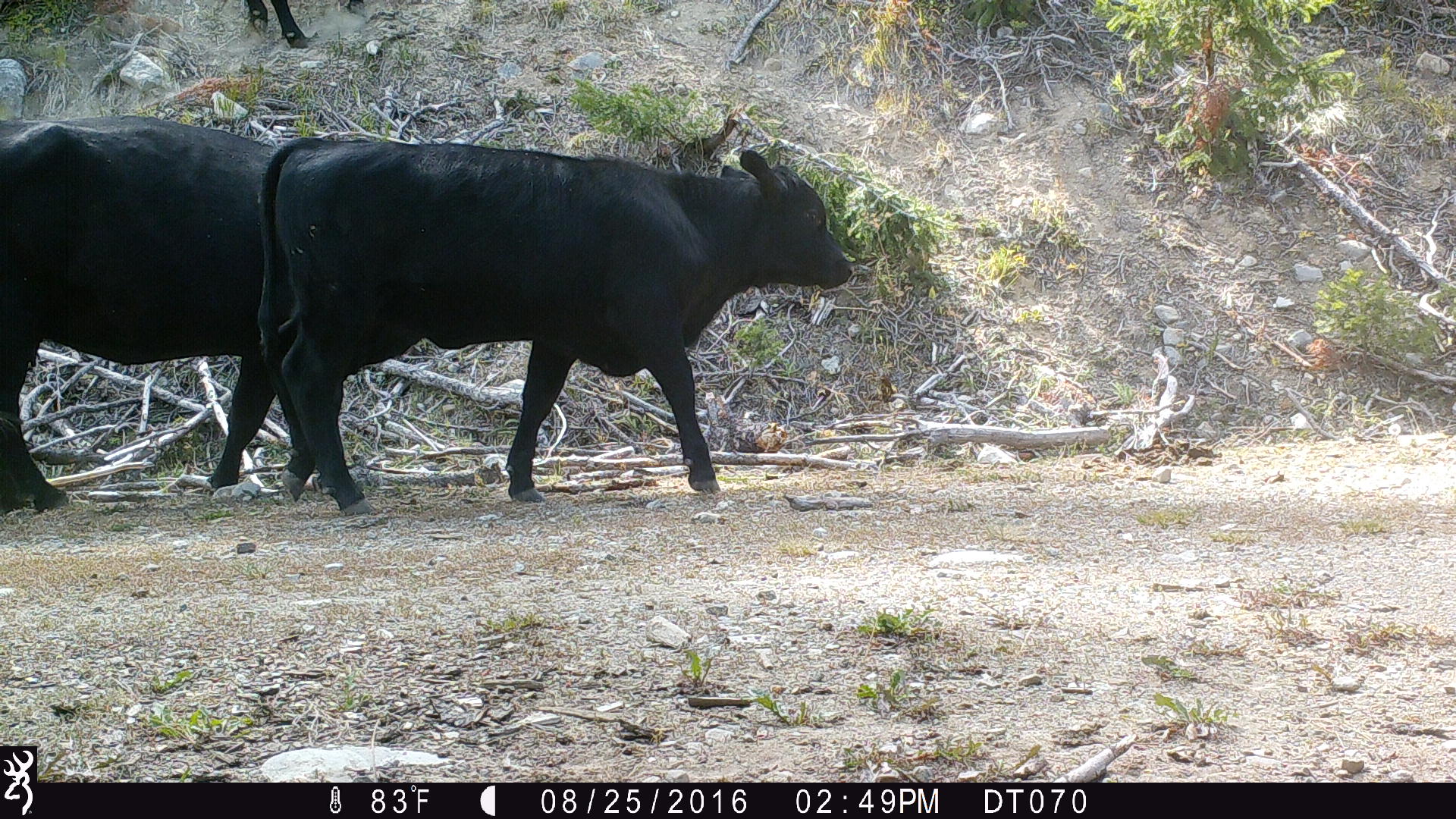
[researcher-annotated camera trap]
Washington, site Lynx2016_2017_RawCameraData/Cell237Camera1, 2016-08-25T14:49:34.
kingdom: Animalia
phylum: Chordata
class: Mammalia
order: Artiodactyla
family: Bovidae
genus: Bos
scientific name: Bos taurus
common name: domestic cattle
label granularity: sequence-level